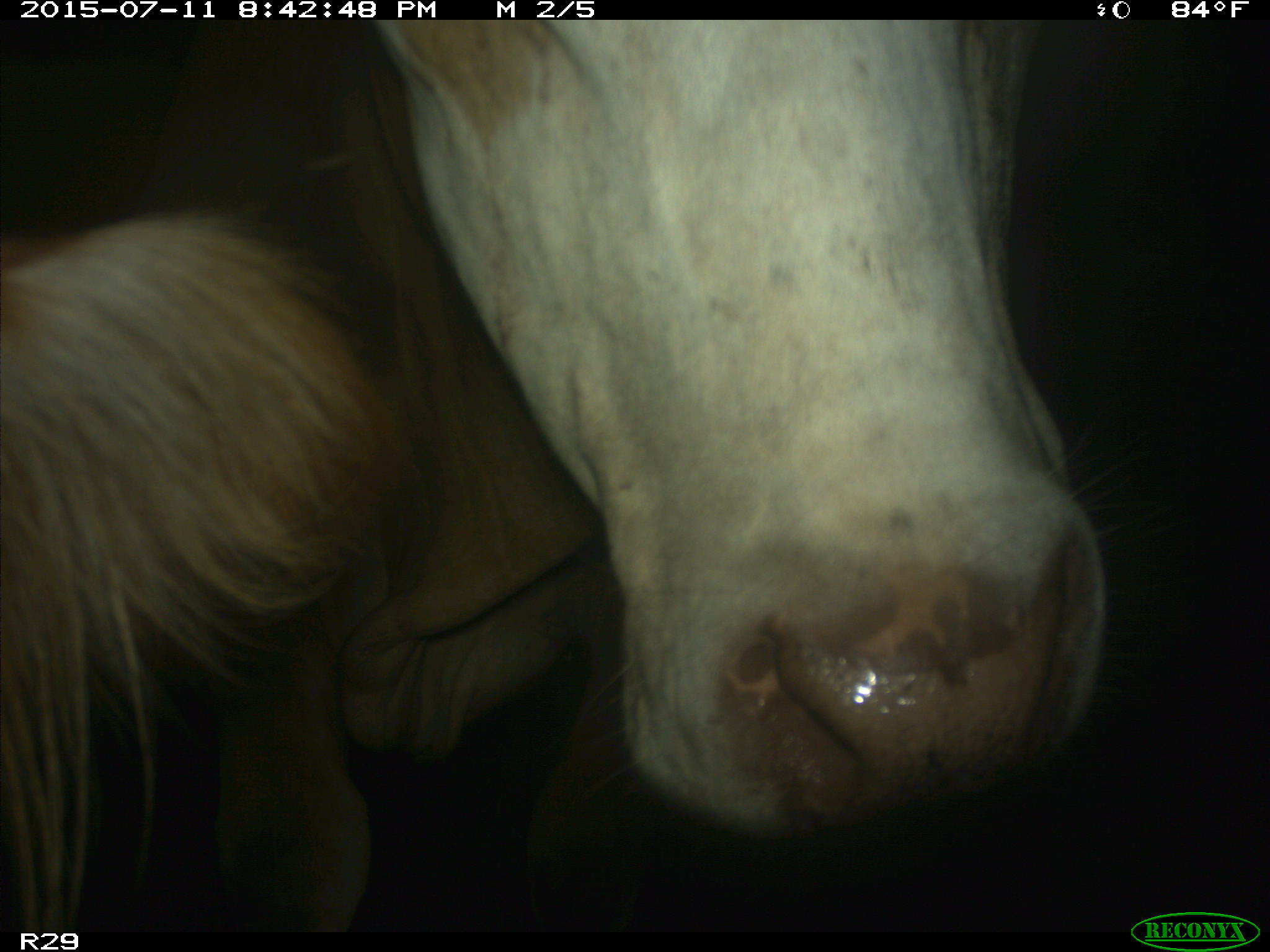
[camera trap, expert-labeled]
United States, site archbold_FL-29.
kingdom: Animalia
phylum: Chordata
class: Mammalia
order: Artiodactyla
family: Bovidae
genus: Bos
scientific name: Bos taurus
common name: domestic cow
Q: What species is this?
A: Bos taurus (domestic cow).